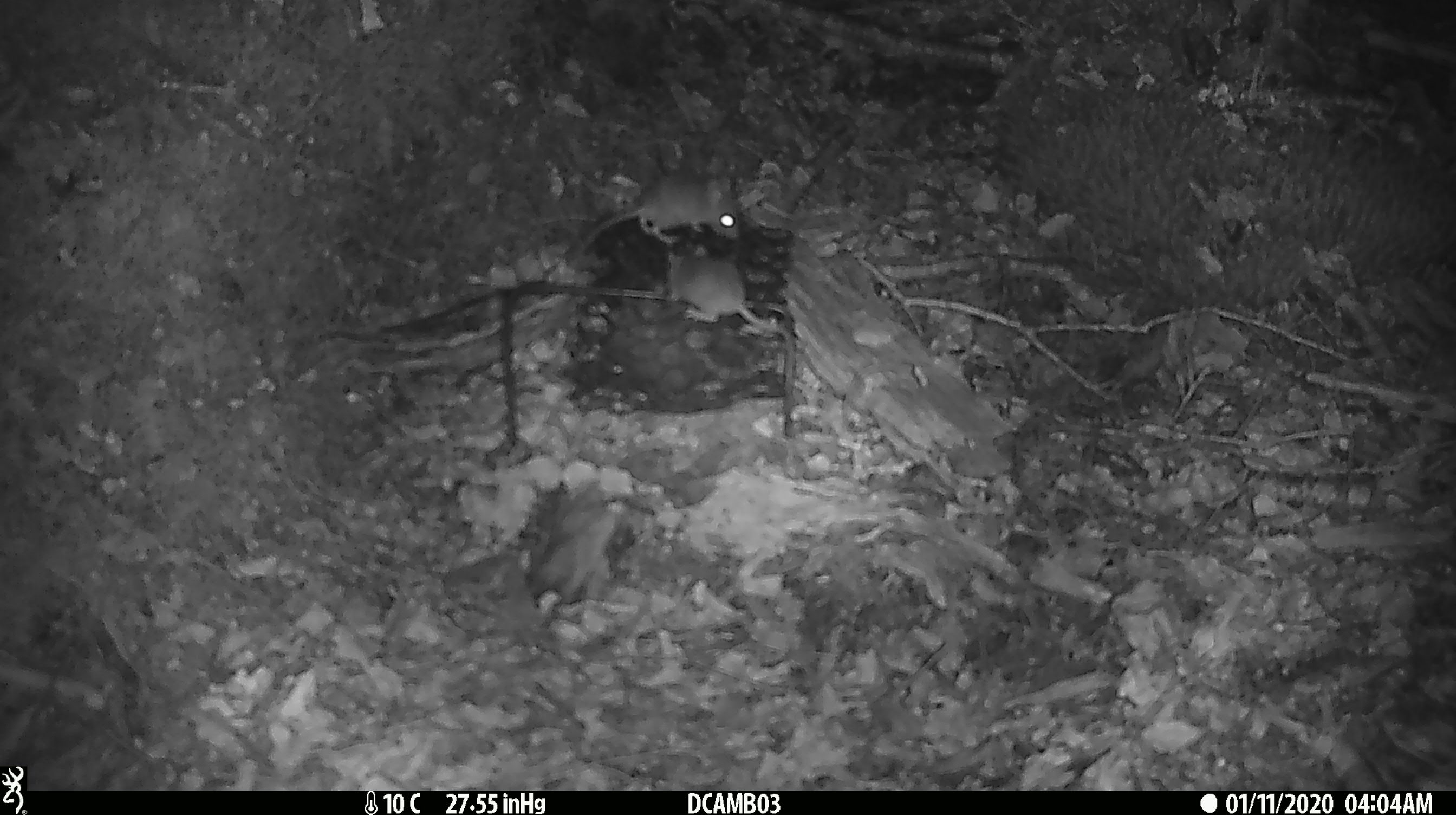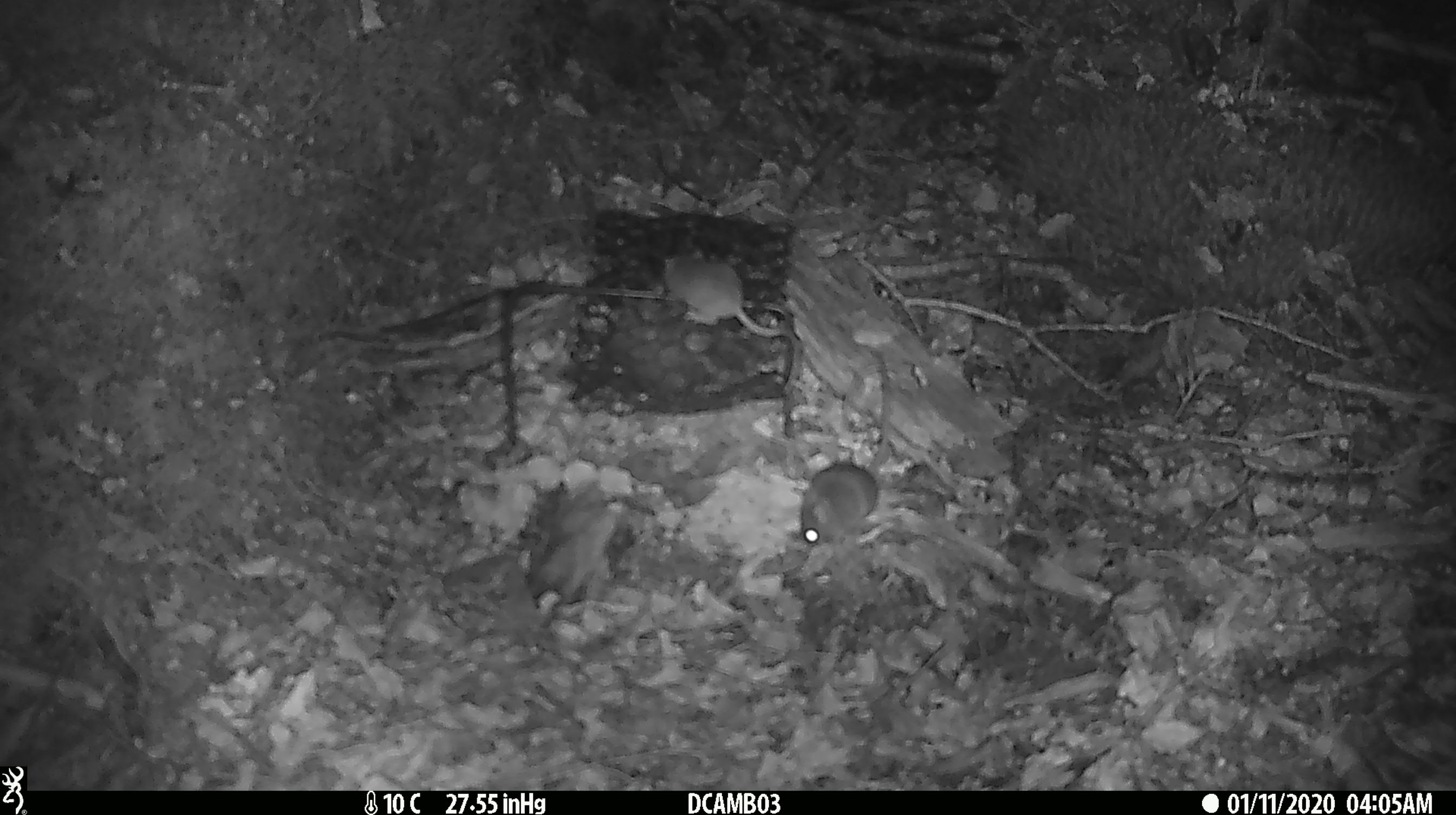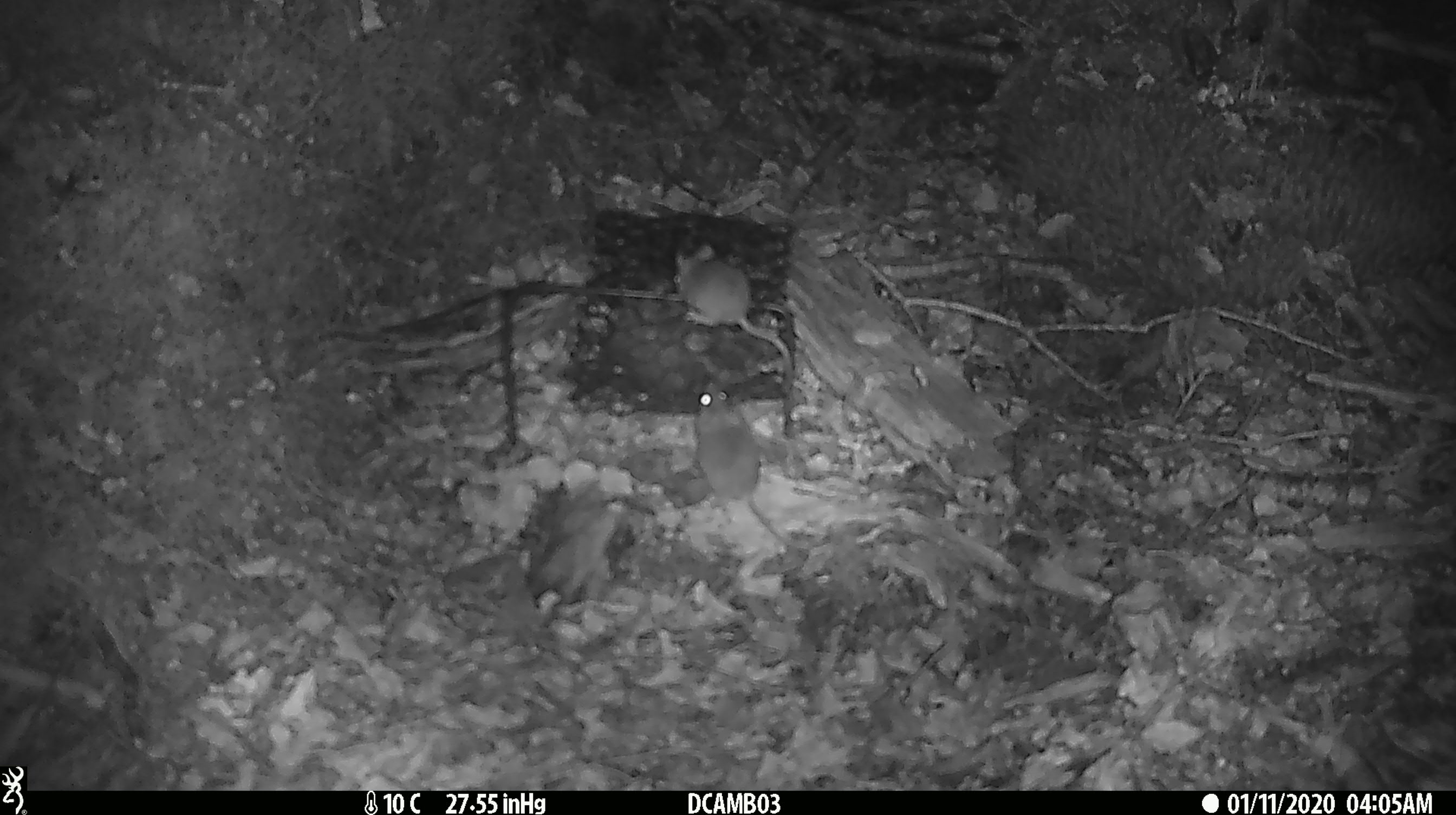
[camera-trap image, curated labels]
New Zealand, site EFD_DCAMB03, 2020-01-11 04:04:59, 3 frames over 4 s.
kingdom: Animalia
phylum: Chordata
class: Mammalia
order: Rodentia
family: Muridae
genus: Mus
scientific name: Mus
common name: mouse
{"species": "mouse (Mus)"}